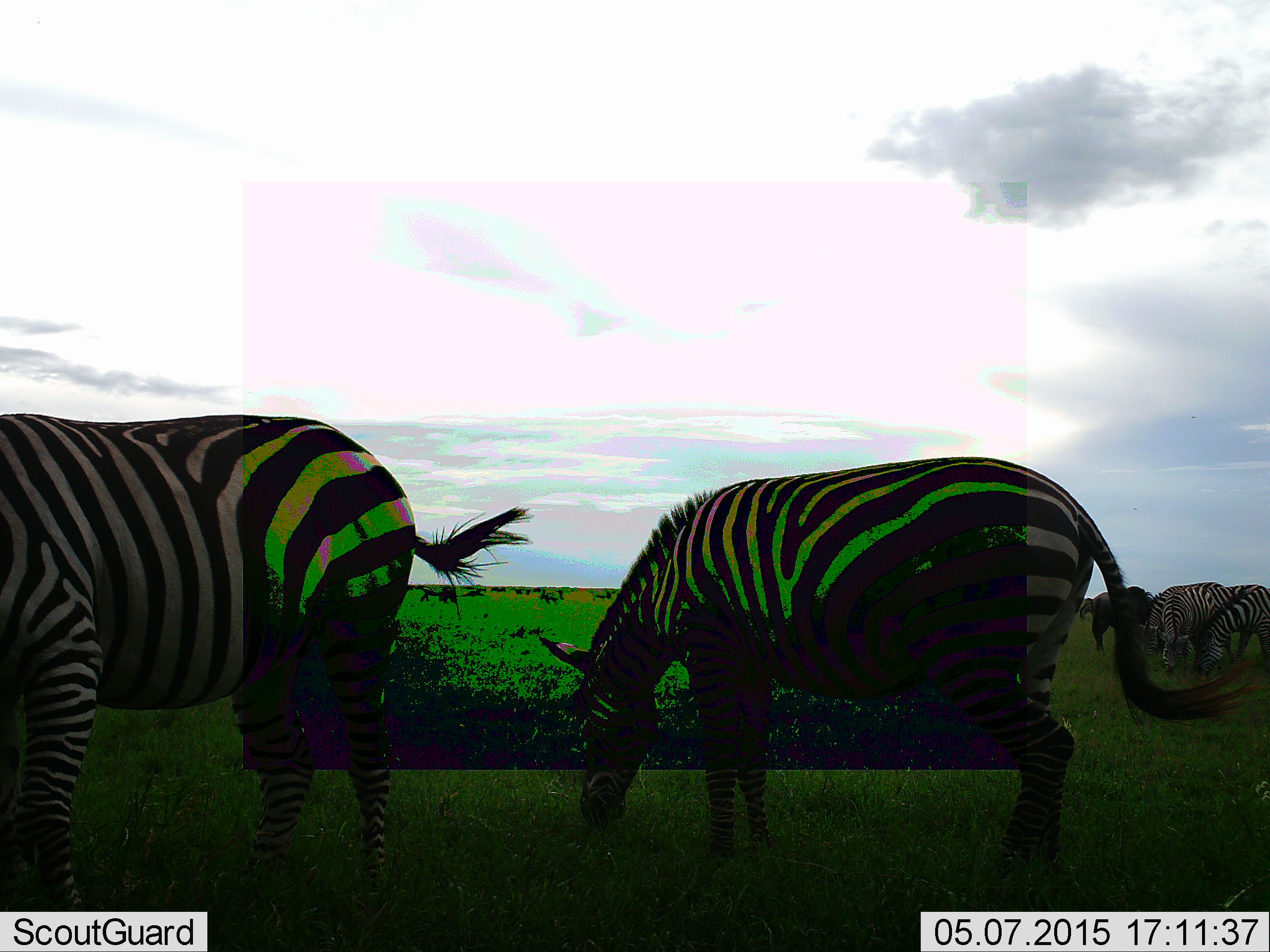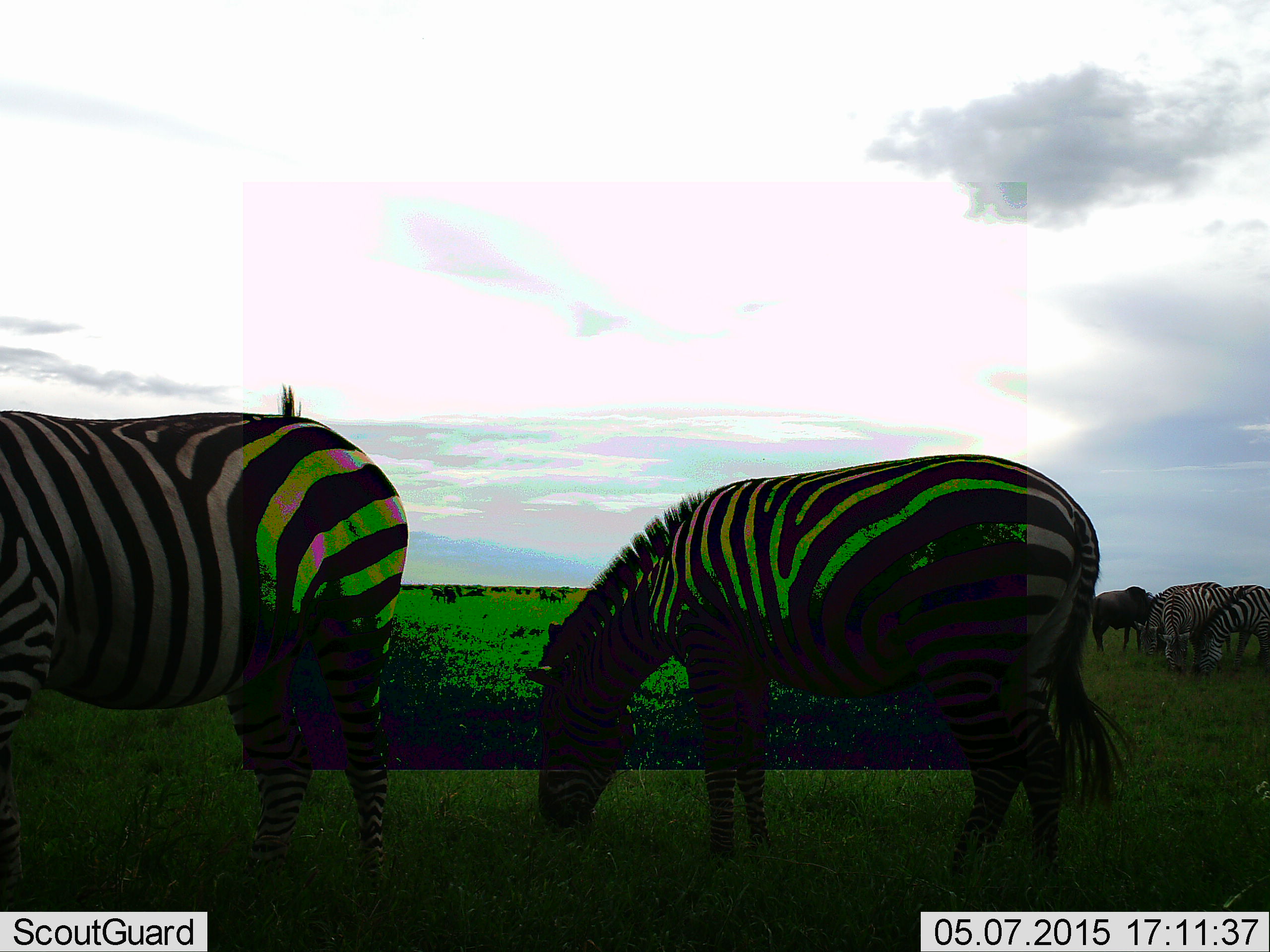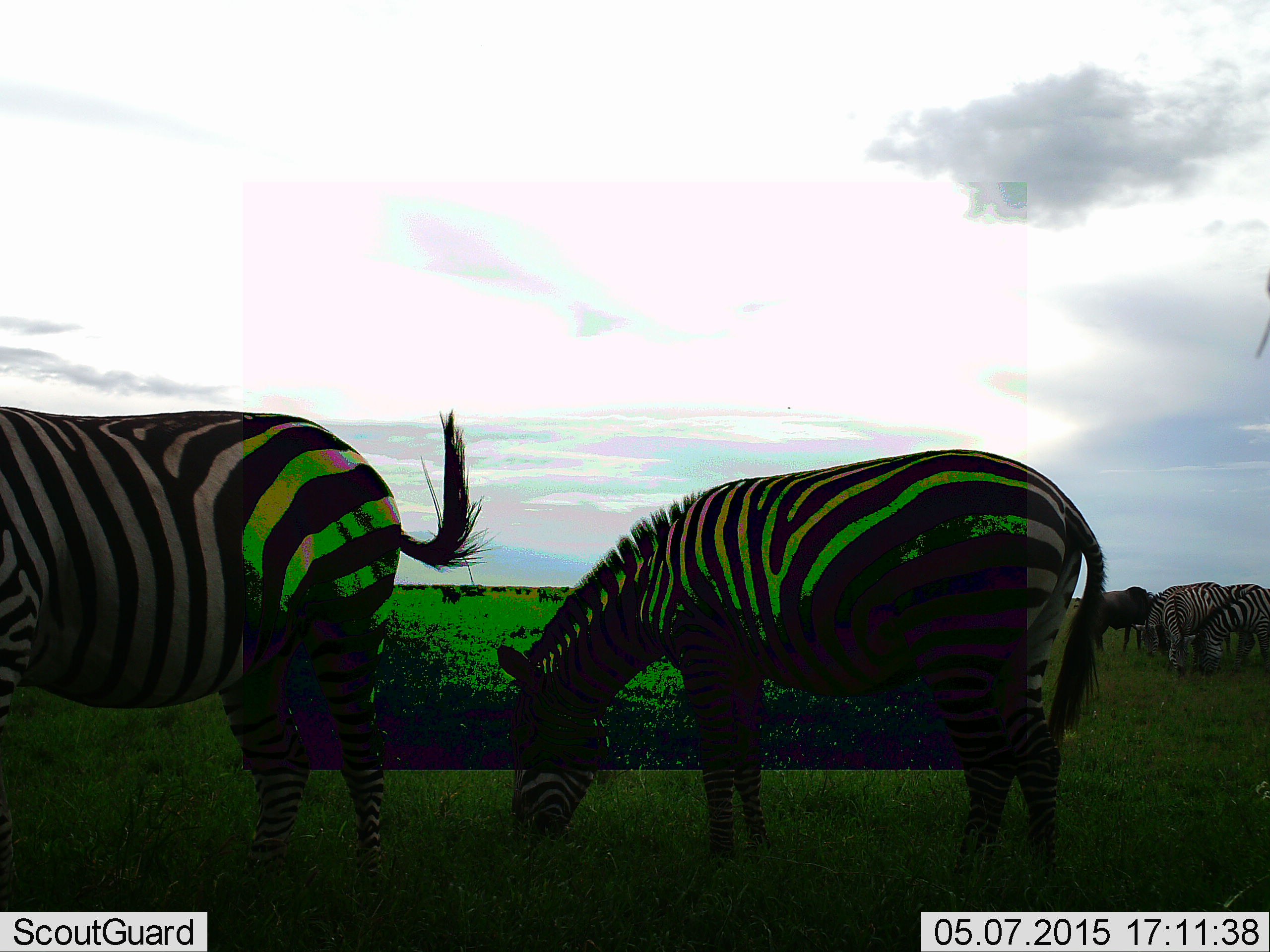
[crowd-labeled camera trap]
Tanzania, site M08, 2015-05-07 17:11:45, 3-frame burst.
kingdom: Animalia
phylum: Chordata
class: Mammalia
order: Artiodactyla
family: Bovidae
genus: Connochaetes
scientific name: Connochaetes taurinus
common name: blue wildebeest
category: wildebeest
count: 1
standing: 50%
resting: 0%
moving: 0%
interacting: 0%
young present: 0%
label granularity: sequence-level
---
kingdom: Animalia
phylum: Chordata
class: Mammalia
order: Perissodactyla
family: Equidae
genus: Equus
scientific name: Equus quagga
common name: plains zebra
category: zebra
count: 5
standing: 12%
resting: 0%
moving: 12%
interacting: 0%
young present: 0%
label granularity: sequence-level